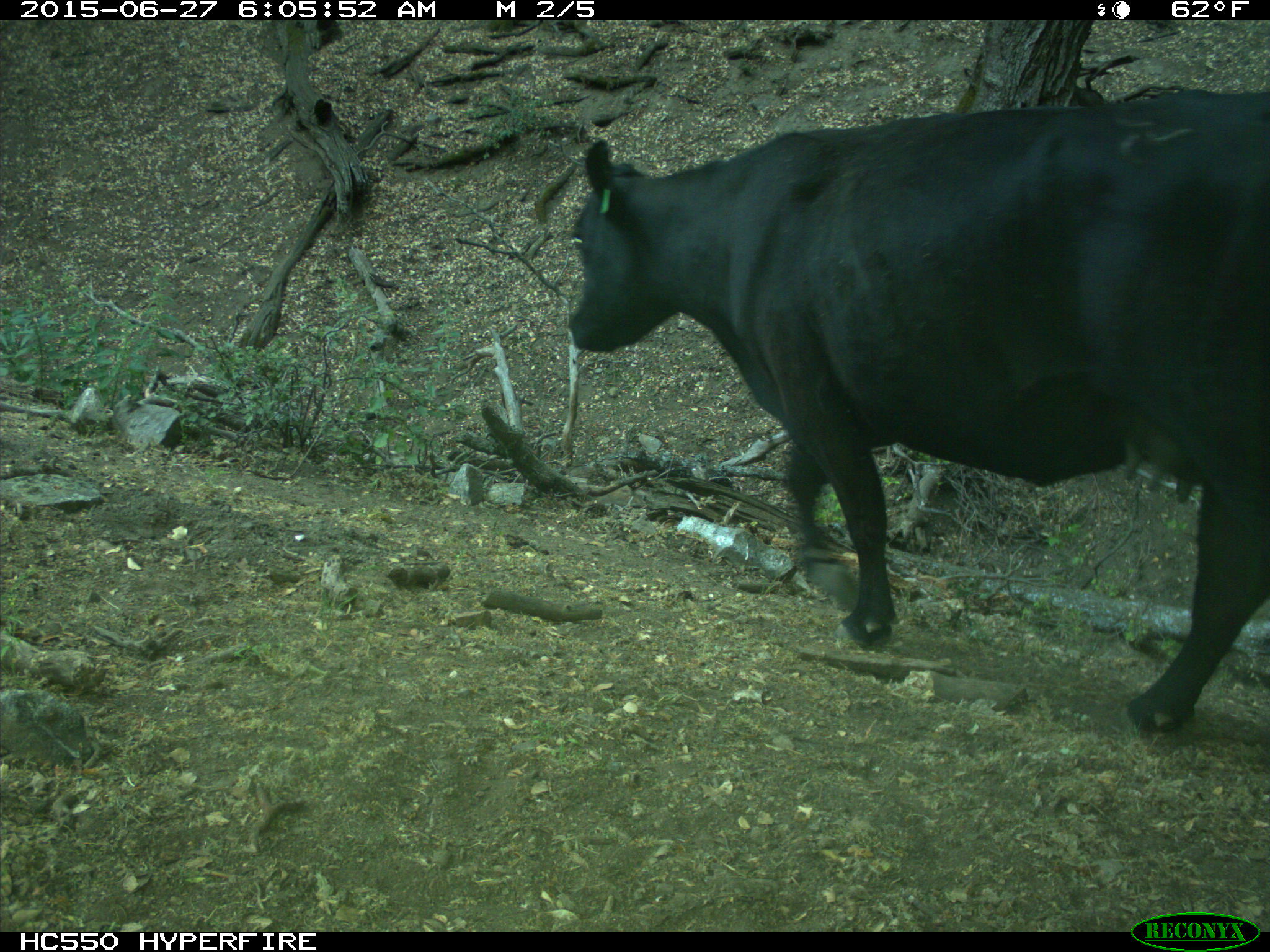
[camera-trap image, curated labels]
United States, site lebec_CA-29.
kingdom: Animalia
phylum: Chordata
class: Mammalia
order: Artiodactyla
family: Bovidae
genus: Bos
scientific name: Bos taurus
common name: domestic cow